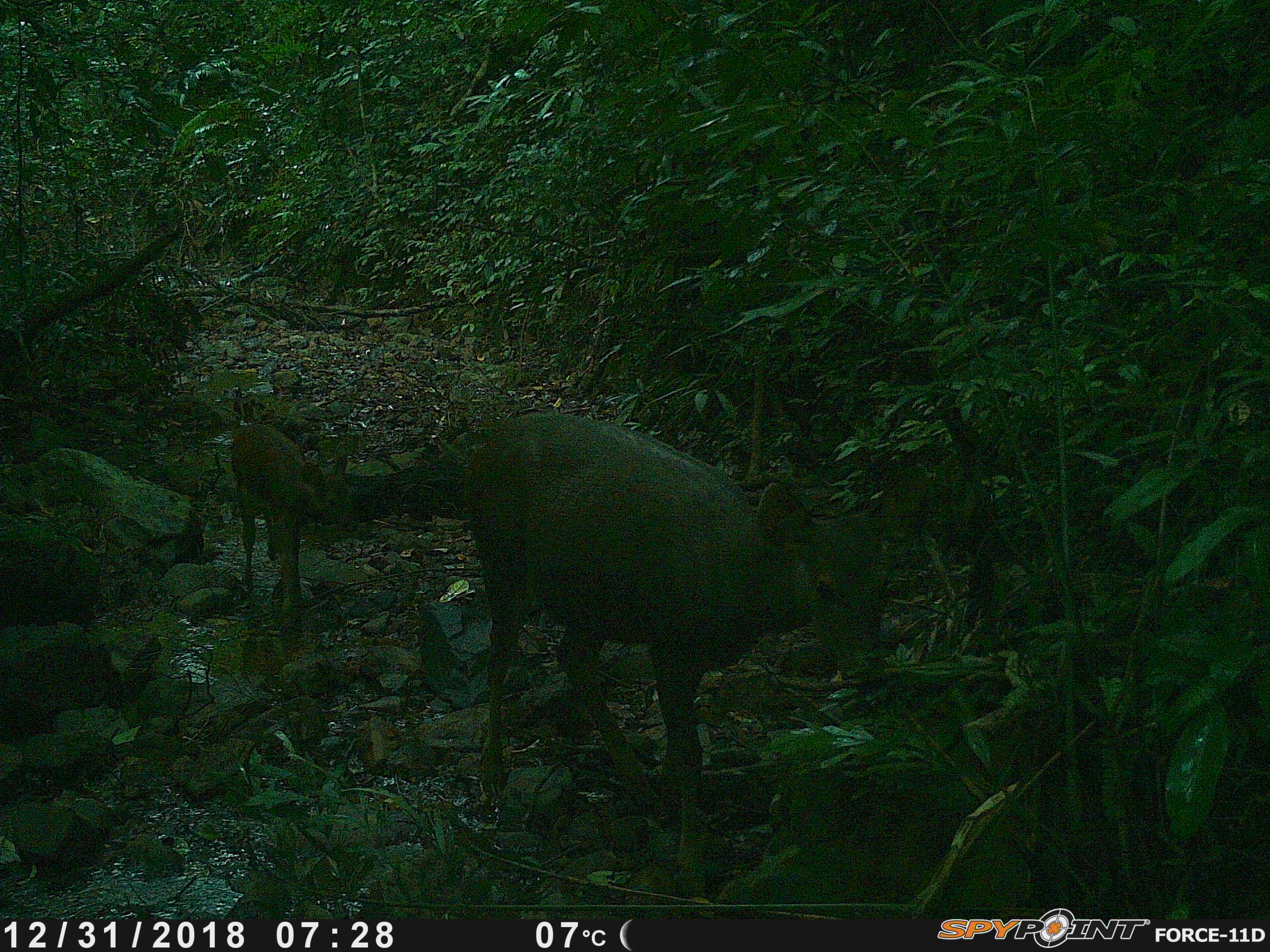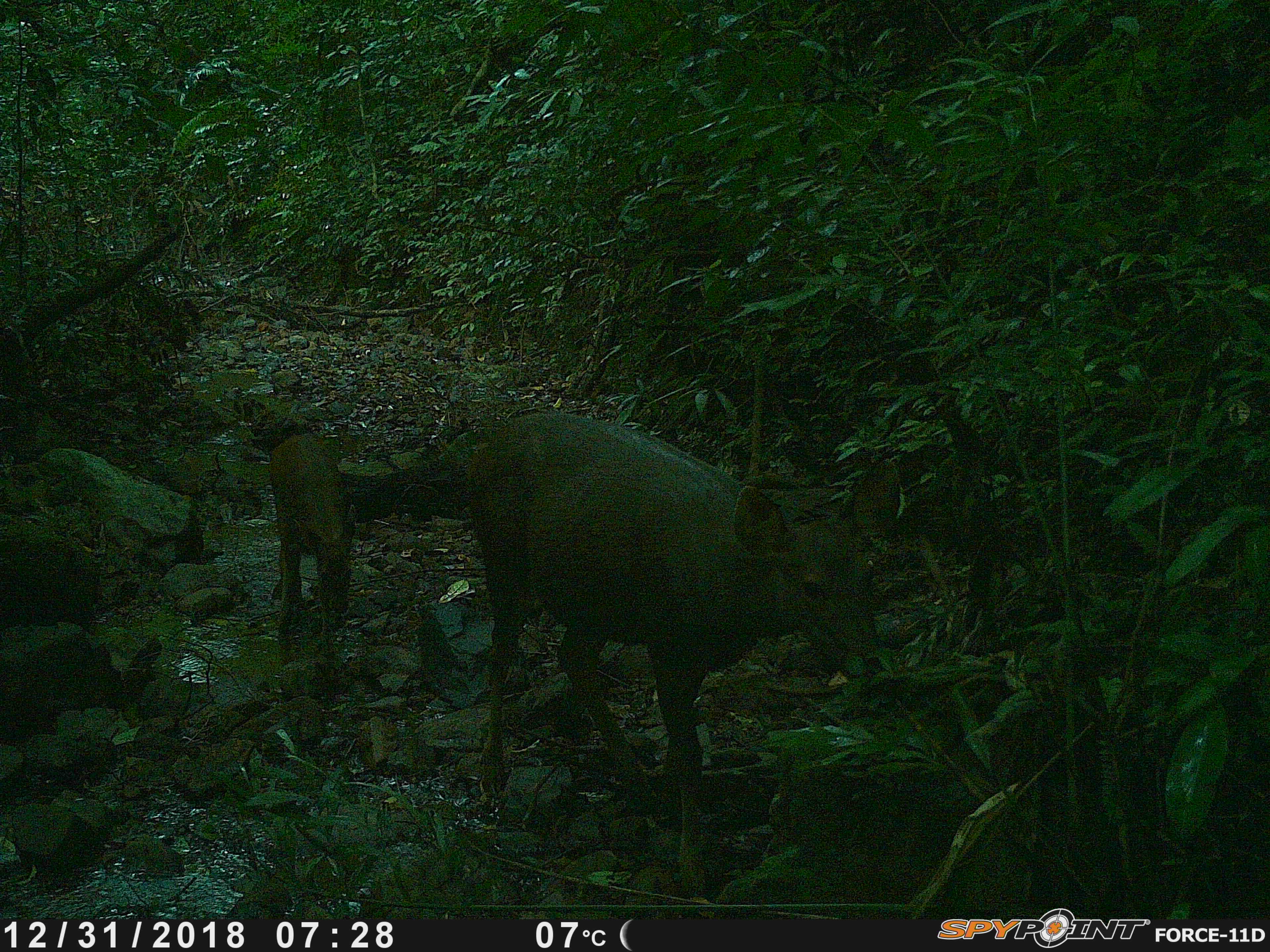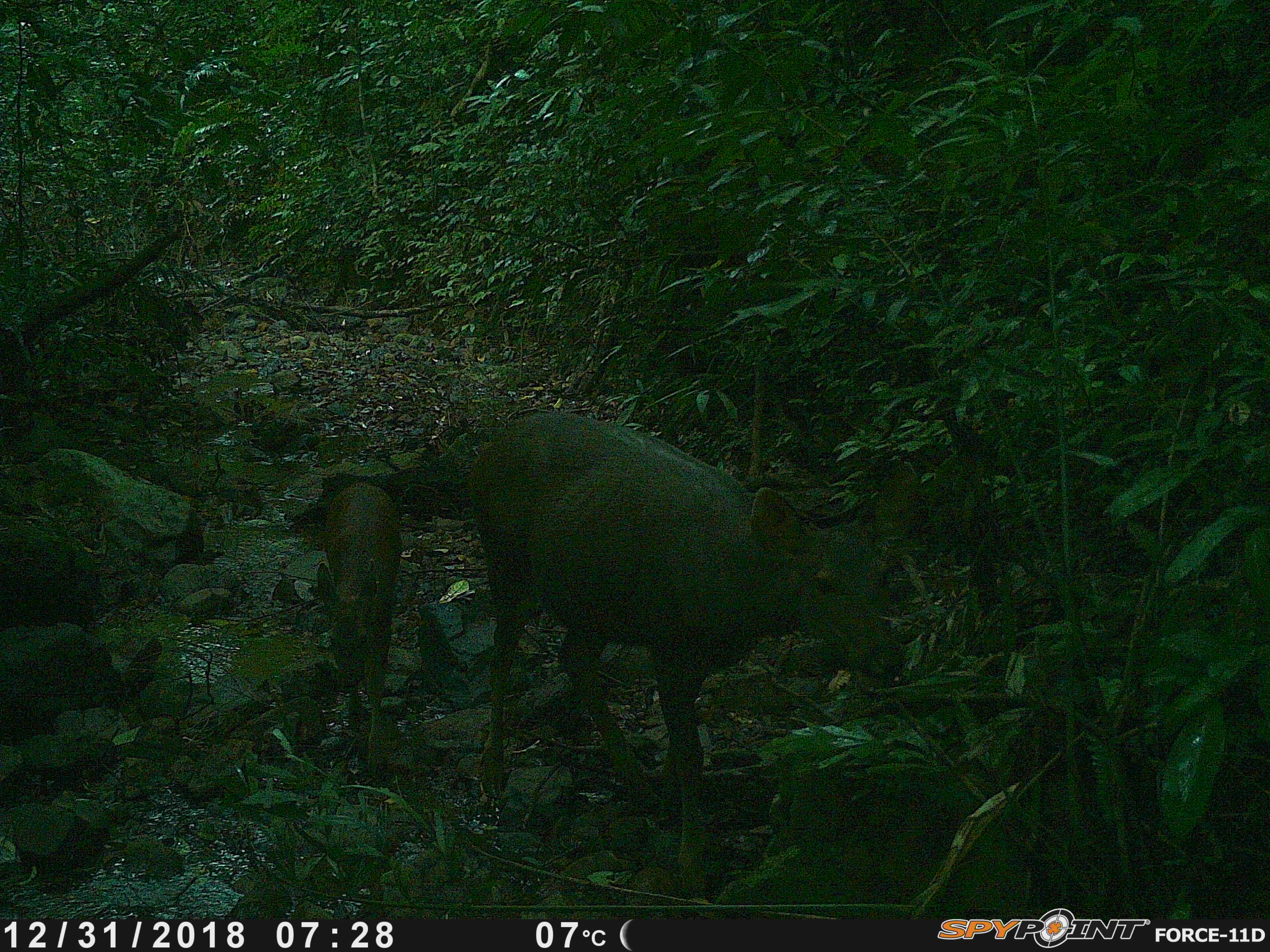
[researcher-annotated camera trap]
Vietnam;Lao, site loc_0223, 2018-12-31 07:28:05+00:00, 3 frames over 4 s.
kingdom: Animalia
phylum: Chordata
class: Mammalia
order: Artiodactyla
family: Cervidae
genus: Rusa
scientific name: Rusa unicolor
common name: sambar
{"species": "sambar (Rusa unicolor)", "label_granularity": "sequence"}